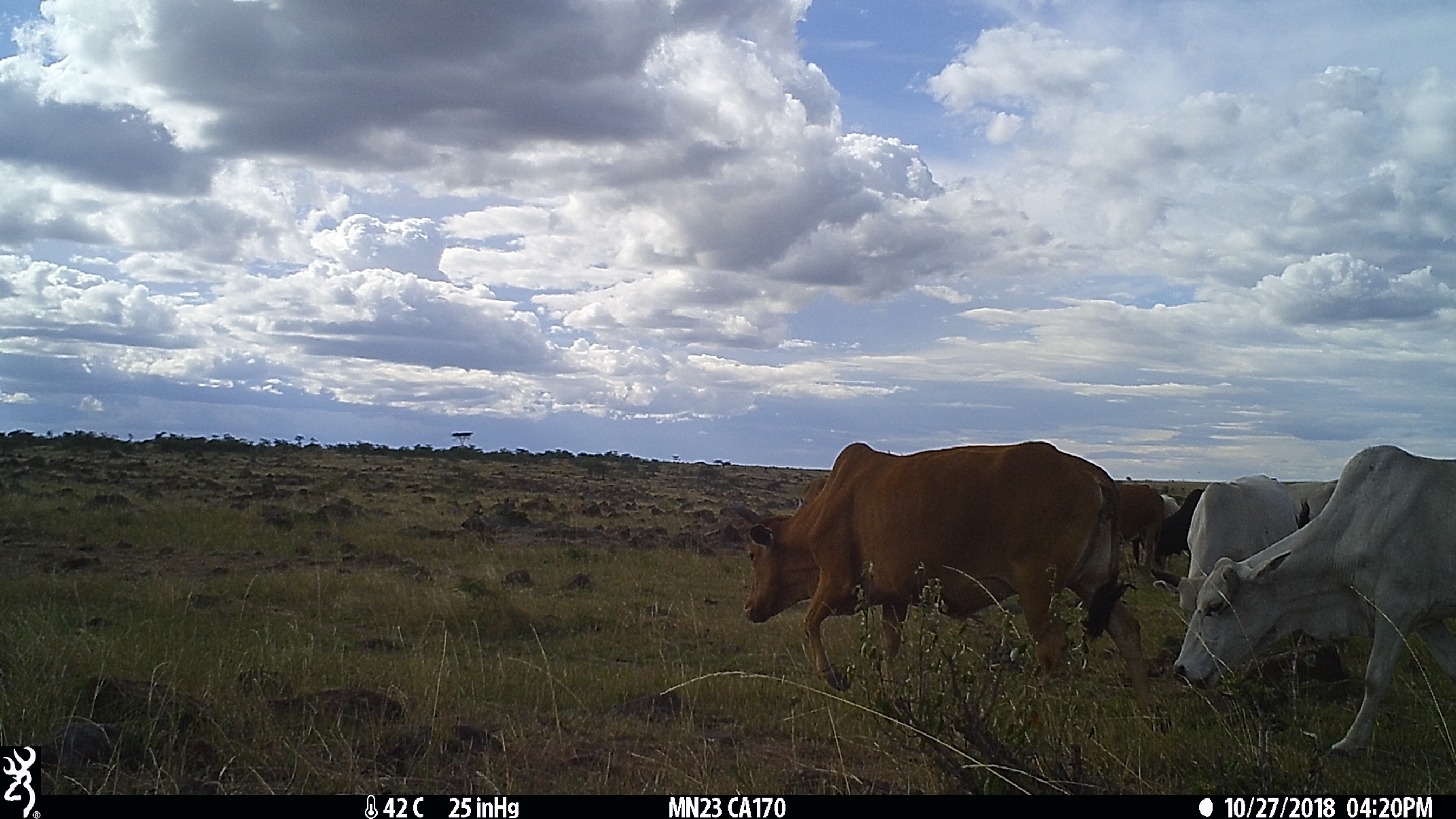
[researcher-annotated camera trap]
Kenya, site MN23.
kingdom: Animalia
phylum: Chordata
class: Mammalia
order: Artiodactyla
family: Bovidae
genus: Bos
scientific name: Bos taurus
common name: cattle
Cattle (Bos taurus).